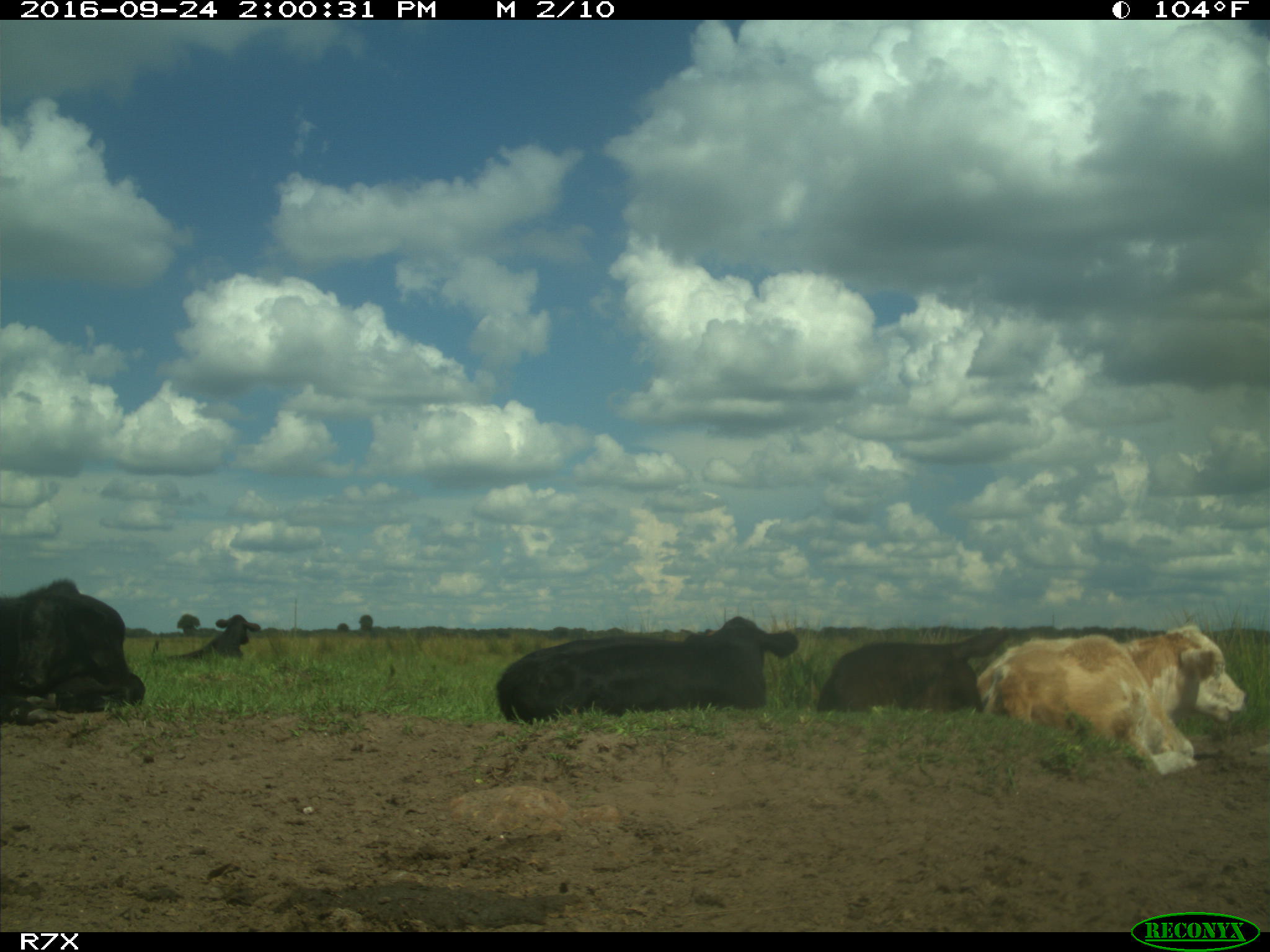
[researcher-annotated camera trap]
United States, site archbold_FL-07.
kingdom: Animalia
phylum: Chordata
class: Mammalia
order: Artiodactyla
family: Bovidae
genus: Bos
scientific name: Bos taurus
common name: domestic cow